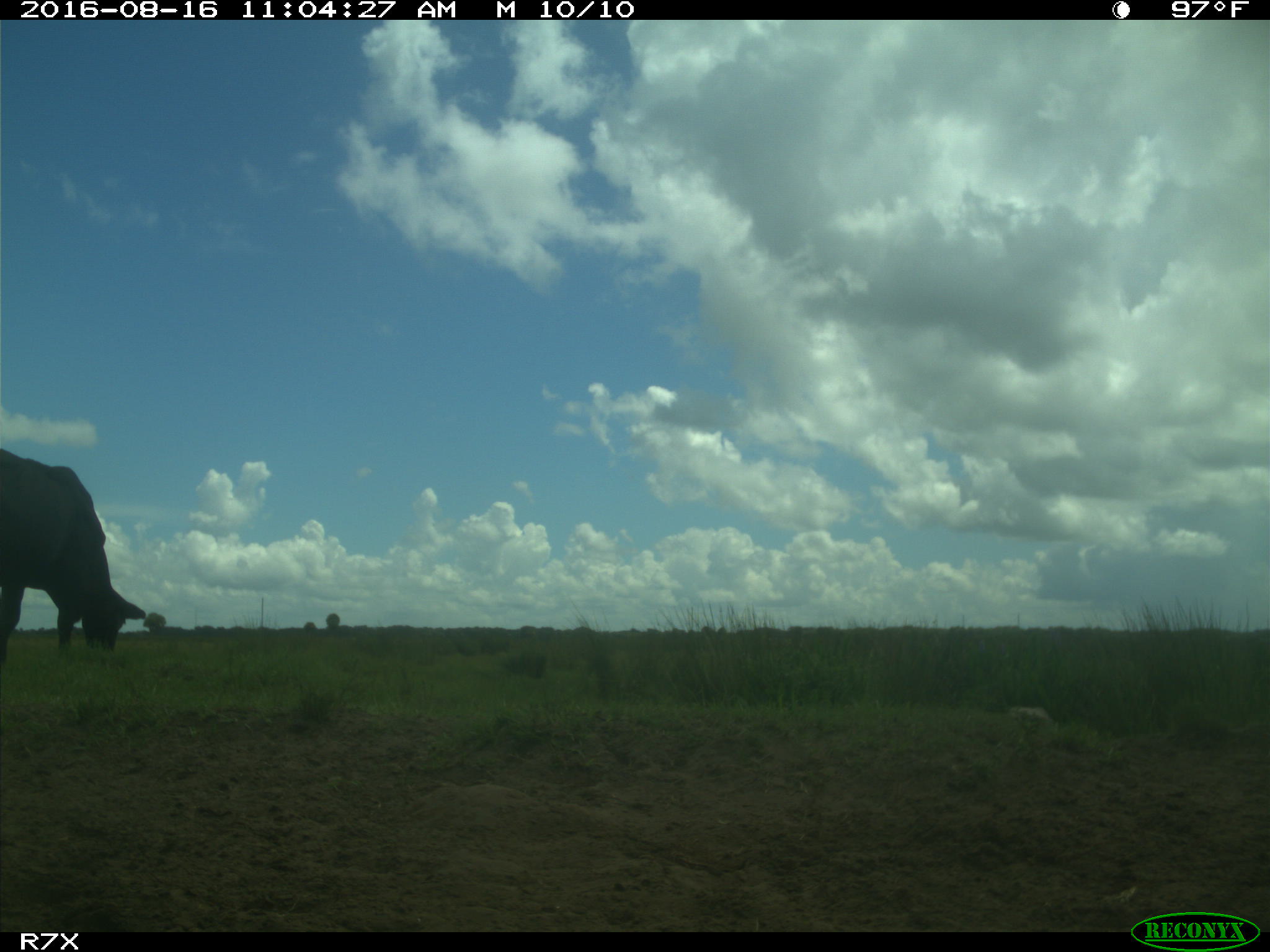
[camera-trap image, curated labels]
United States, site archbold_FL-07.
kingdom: Animalia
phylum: Chordata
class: Mammalia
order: Artiodactyla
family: Bovidae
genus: Bos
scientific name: Bos taurus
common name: domestic cow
Bos taurus (domestic cow).